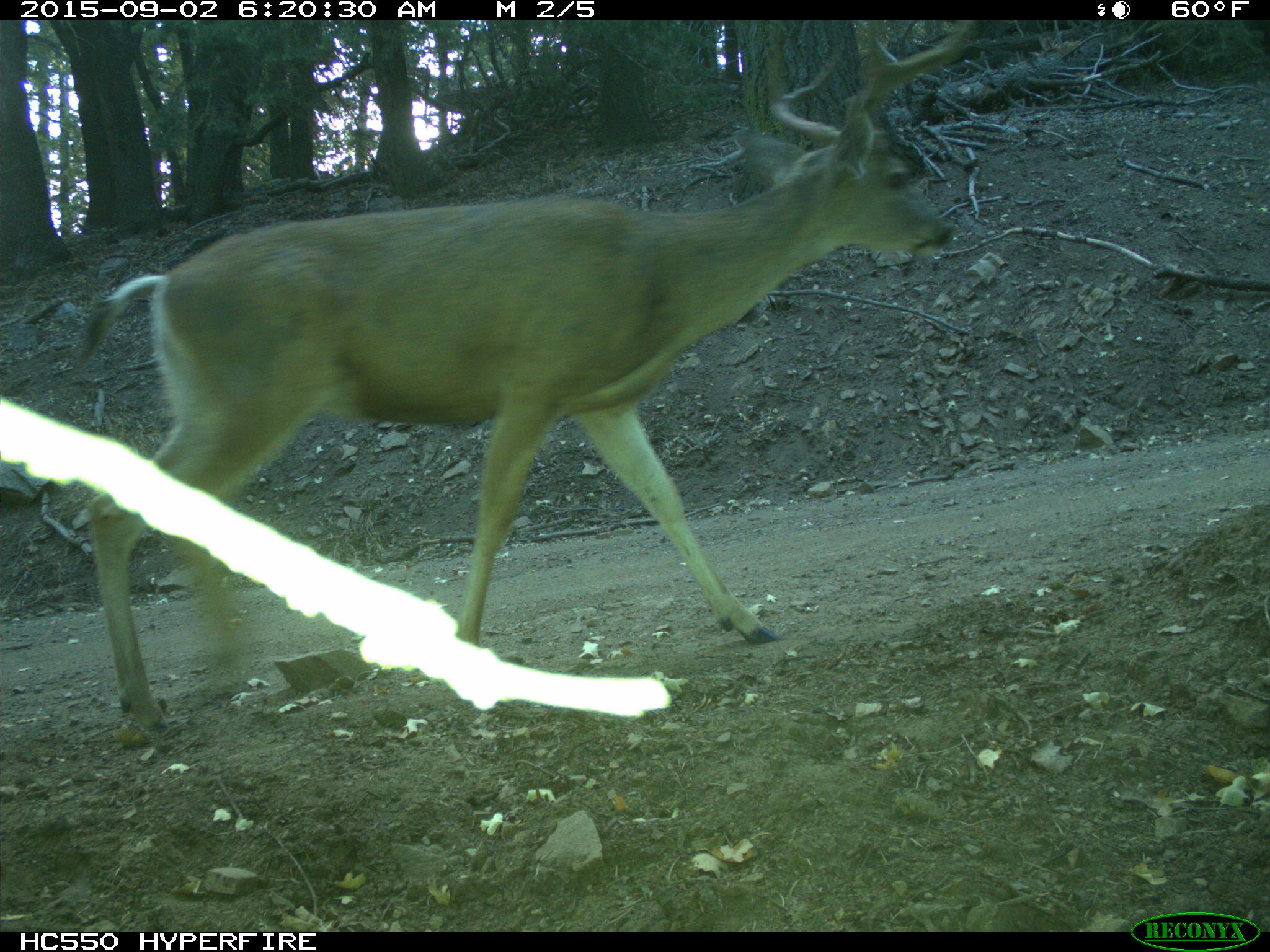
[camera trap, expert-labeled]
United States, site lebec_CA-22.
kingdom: Animalia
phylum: Chordata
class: Mammalia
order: Artiodactyla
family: Cervidae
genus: Odocoileus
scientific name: Odocoileus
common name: deer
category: unidentified deer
Unidentified deer (deer) (Odocoileus).